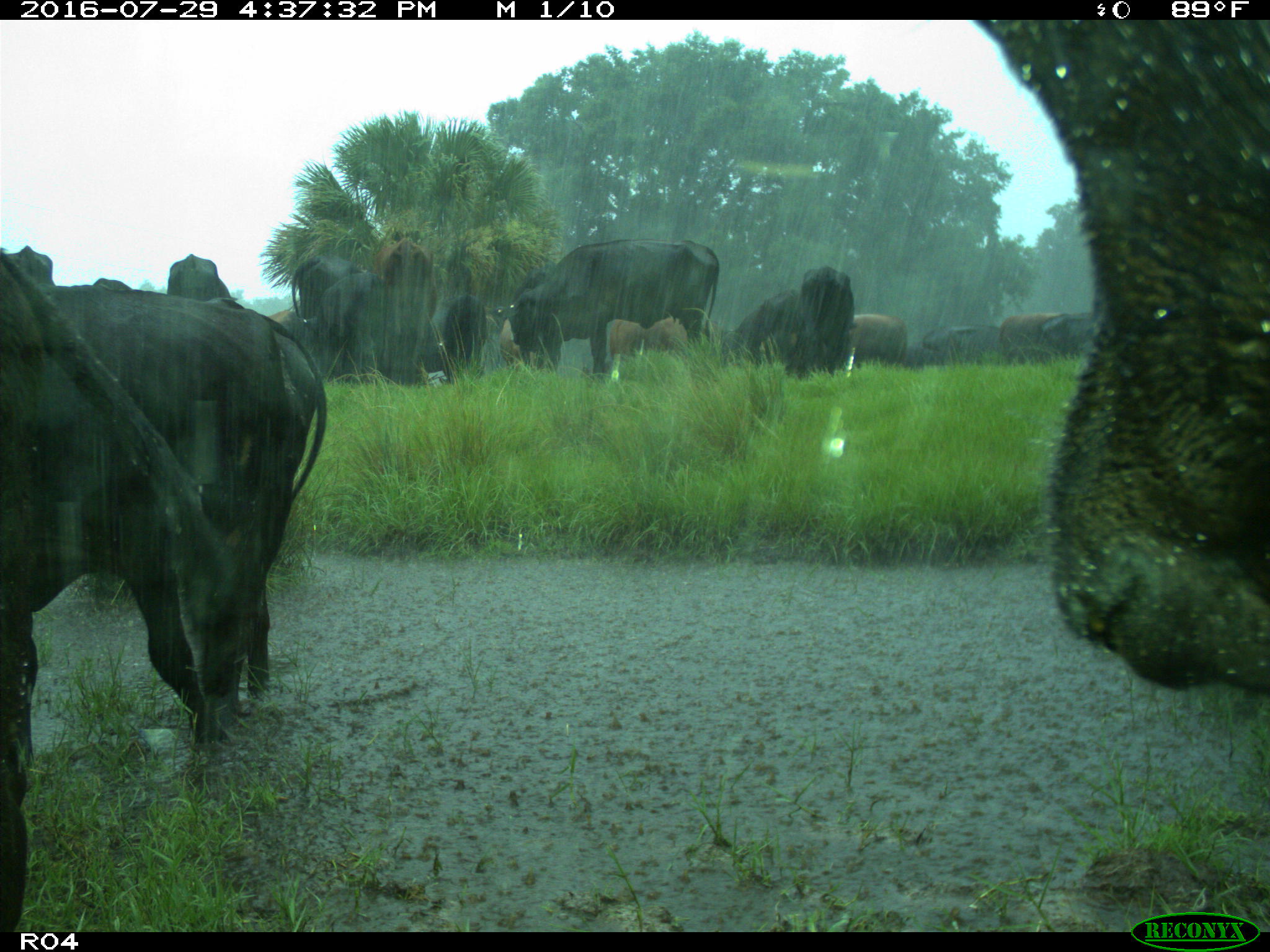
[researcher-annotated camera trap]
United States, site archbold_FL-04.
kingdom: Animalia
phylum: Chordata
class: Mammalia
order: Artiodactyla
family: Bovidae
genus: Bos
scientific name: Bos taurus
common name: domestic cow